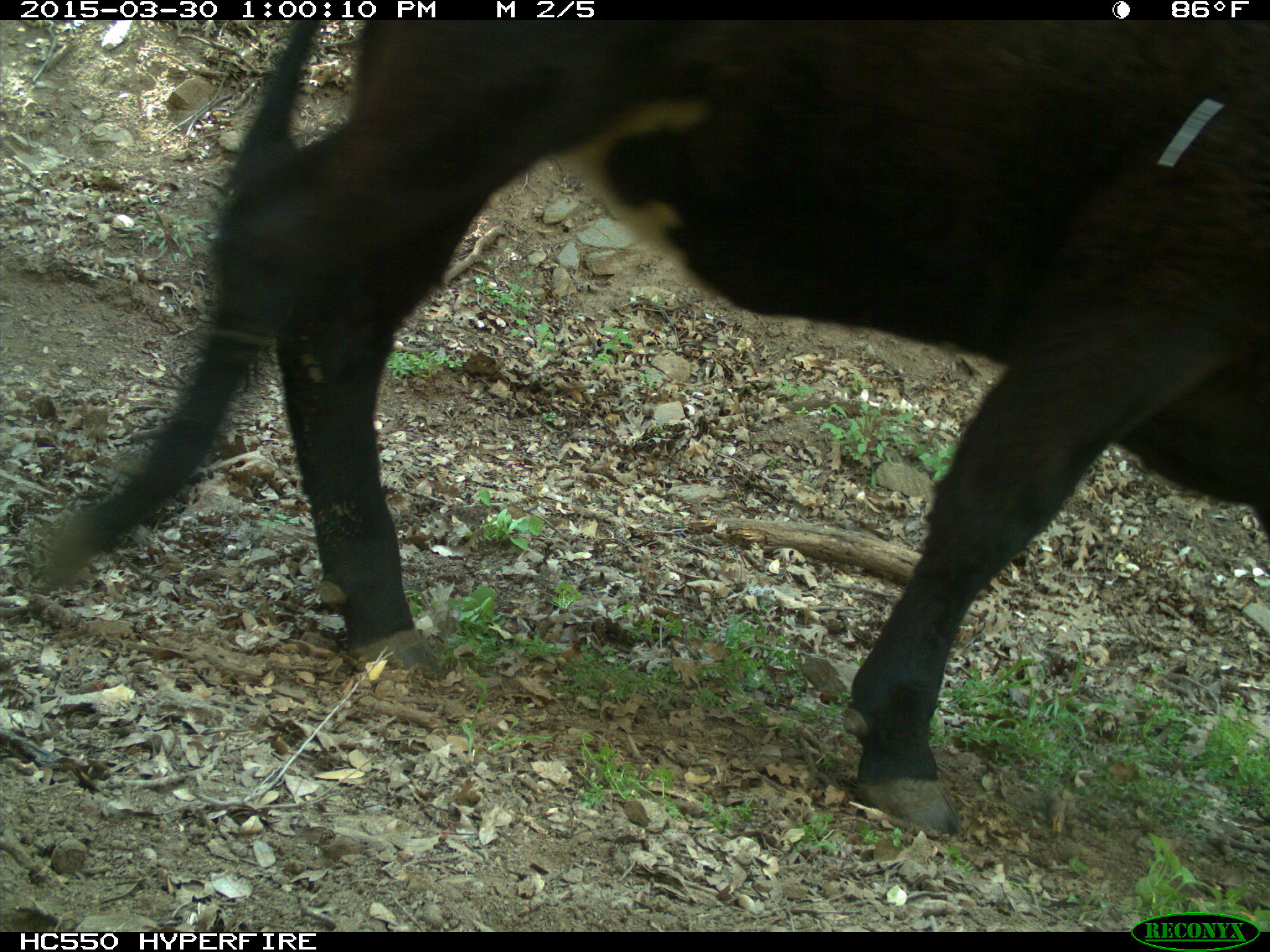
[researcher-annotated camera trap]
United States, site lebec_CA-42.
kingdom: Animalia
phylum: Chordata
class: Mammalia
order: Artiodactyla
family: Bovidae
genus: Bos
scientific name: Bos taurus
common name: domestic cow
Bos taurus (domestic cow).